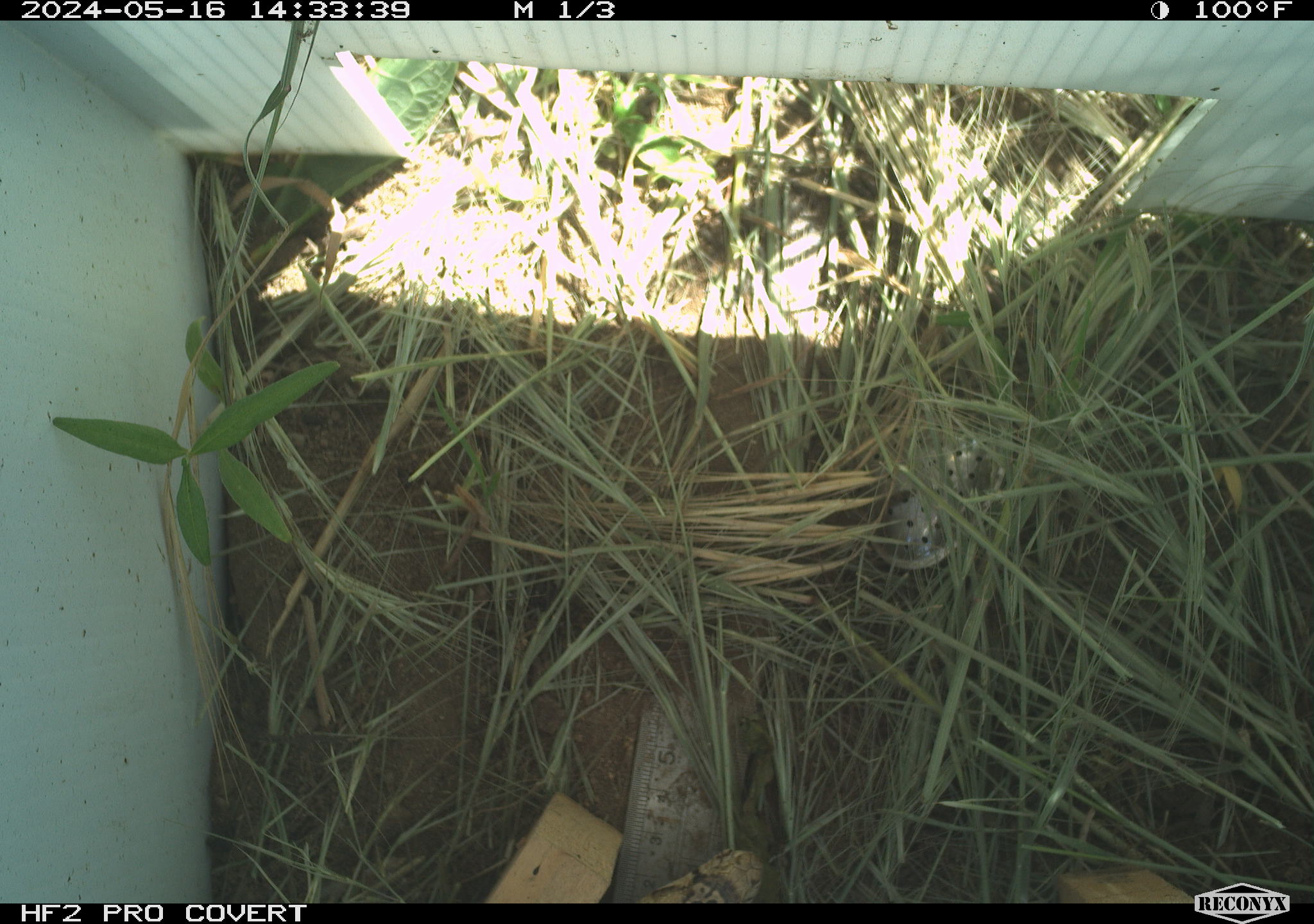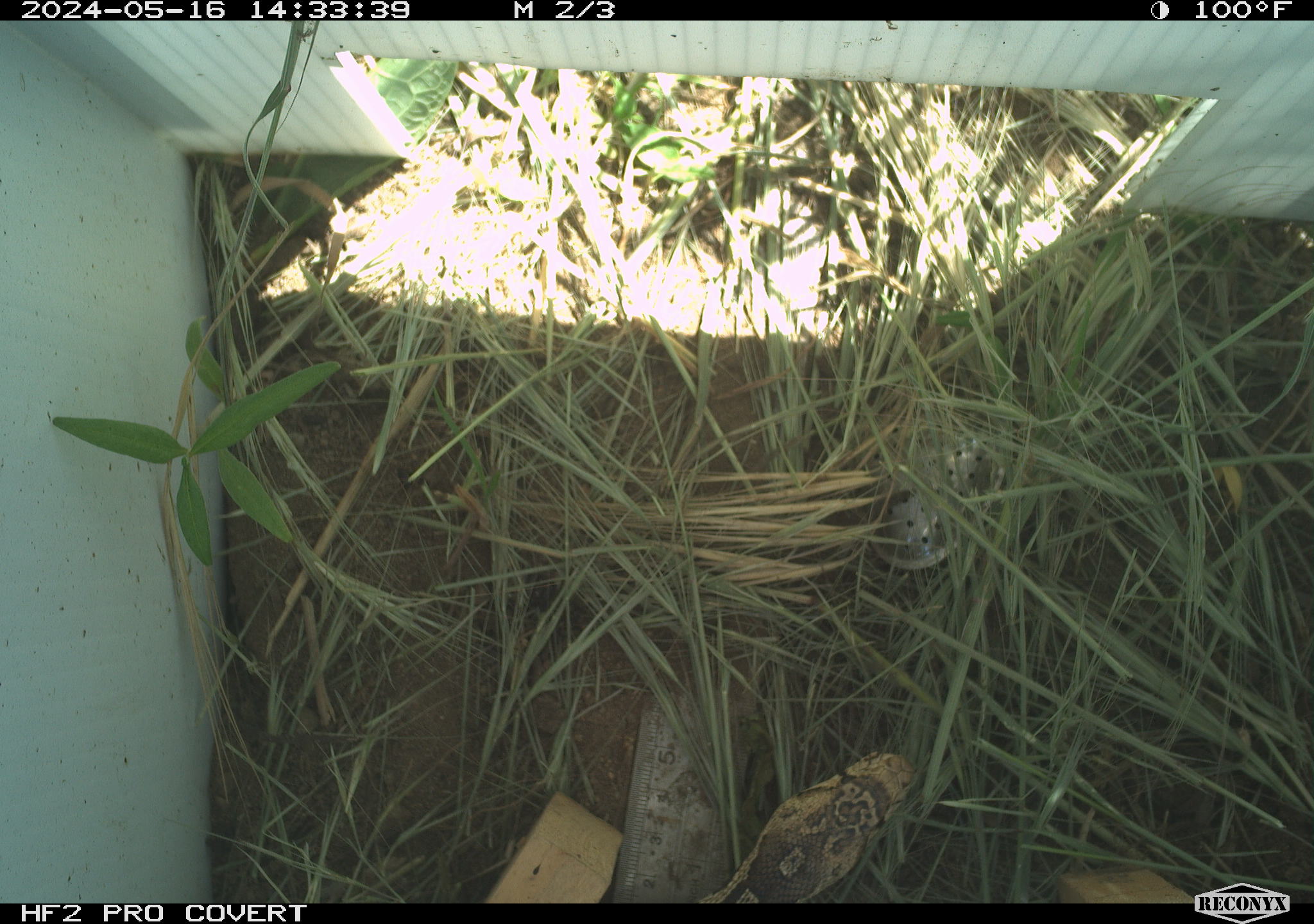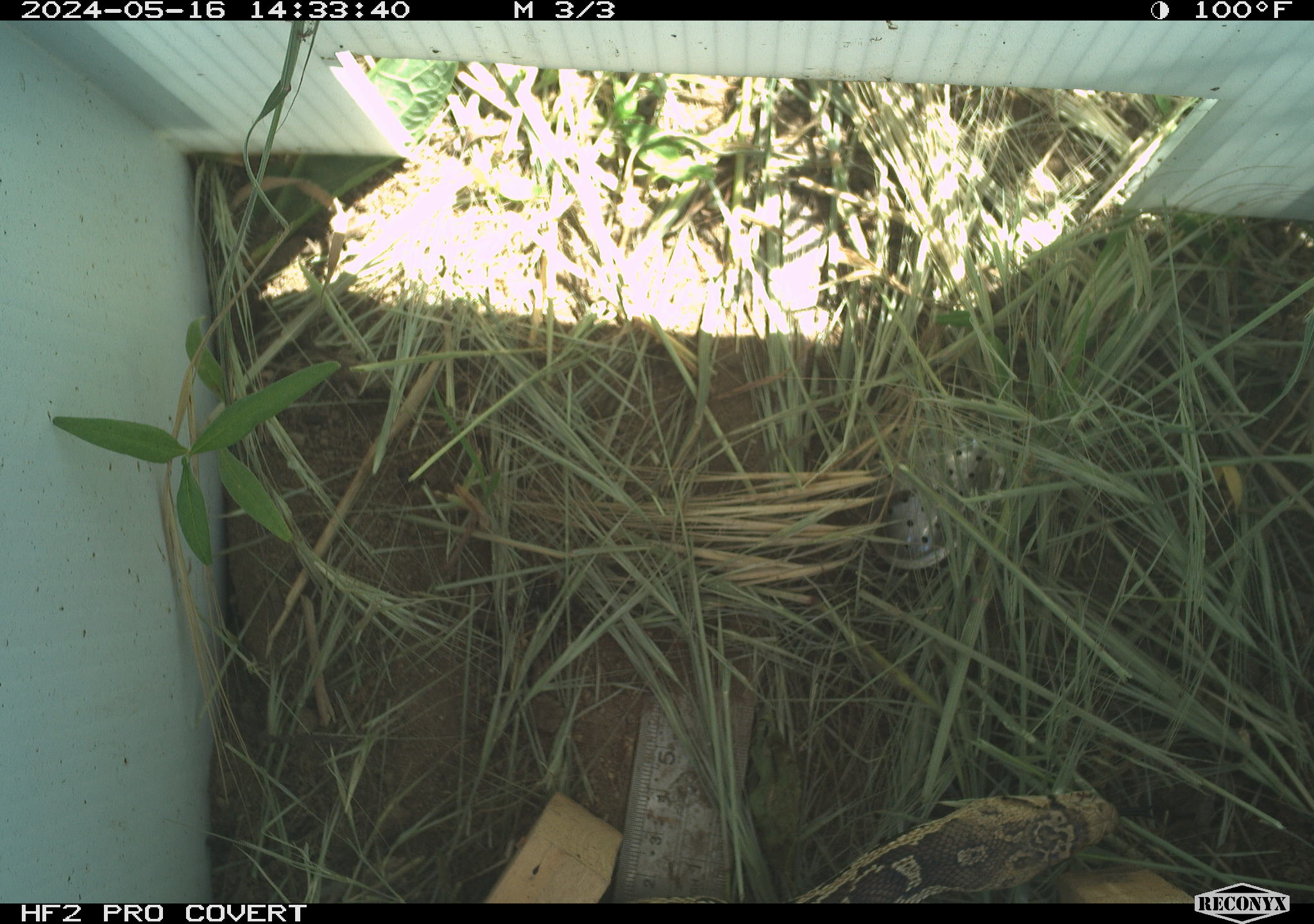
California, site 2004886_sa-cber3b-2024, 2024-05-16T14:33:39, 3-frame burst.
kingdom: Animalia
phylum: Chordata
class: Reptilia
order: Squamata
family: Colubridae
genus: Pituophis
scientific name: Pituophis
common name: bullsnakes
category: pituophis species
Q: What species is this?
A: Pituophis species (bullsnakes) (Pituophis).